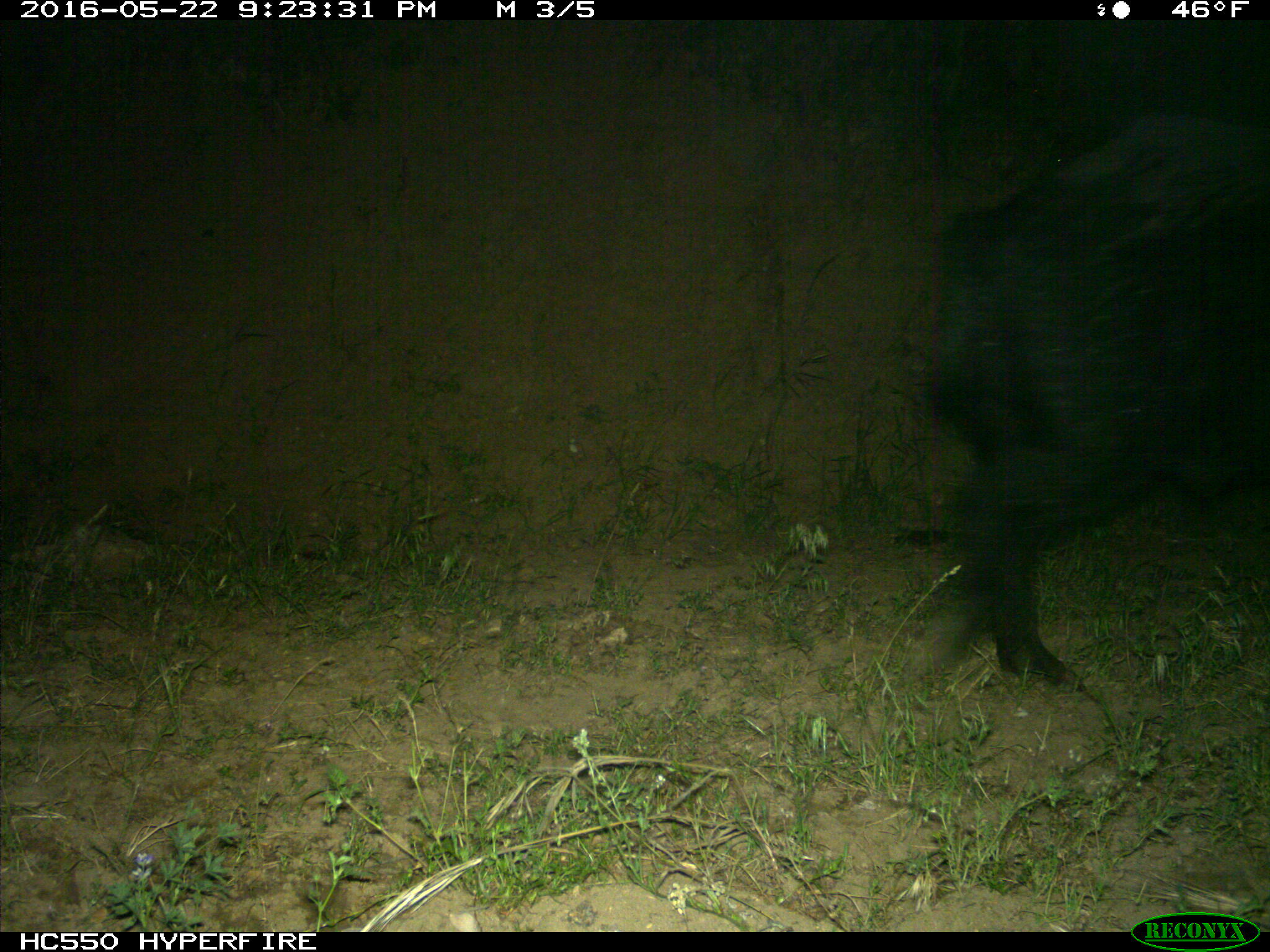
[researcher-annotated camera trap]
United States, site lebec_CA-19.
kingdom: Animalia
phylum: Chordata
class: Mammalia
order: Artiodactyla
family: Suidae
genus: Sus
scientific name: Sus scrofa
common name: wild boar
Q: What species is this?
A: Sus scrofa (wild boar).